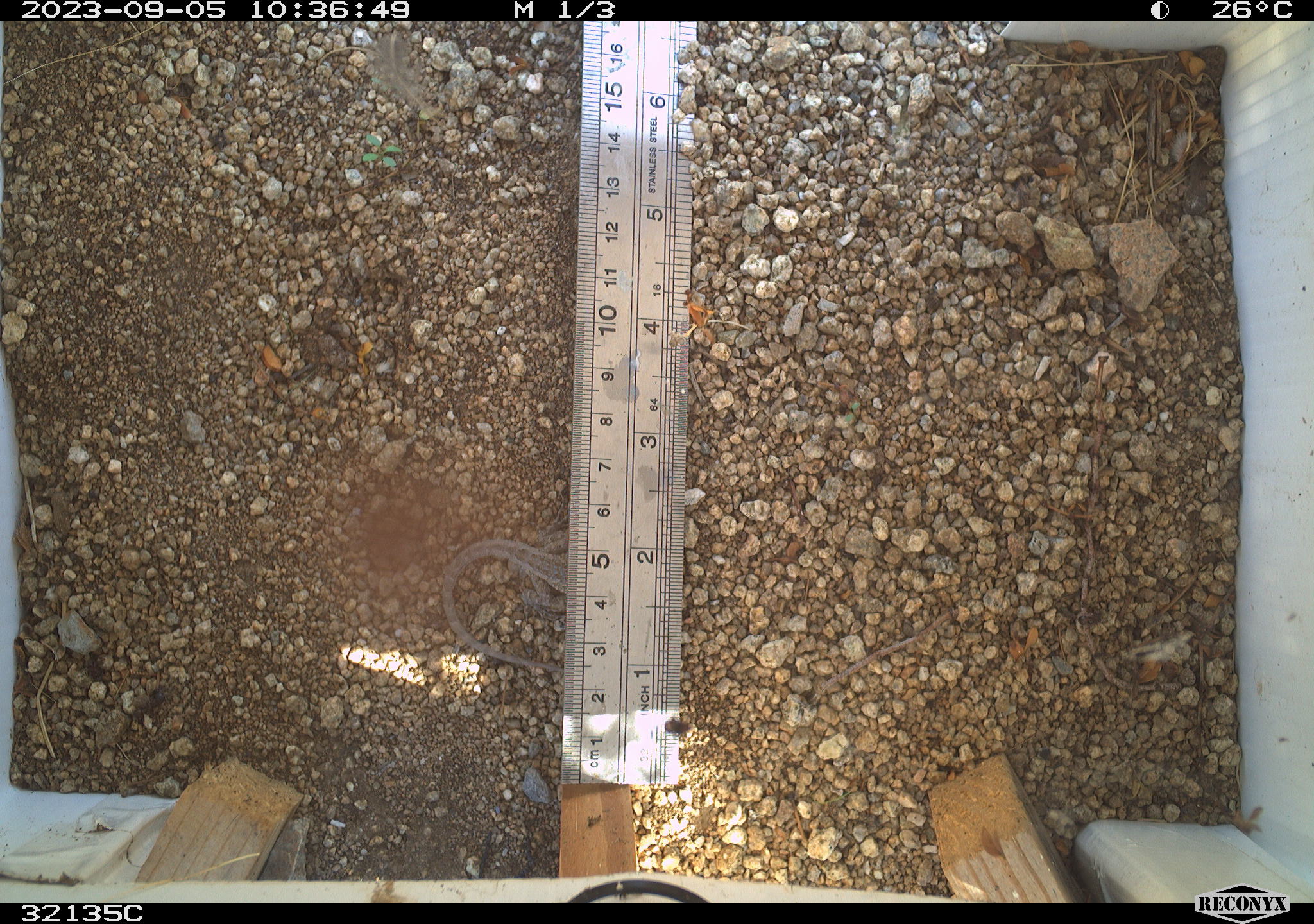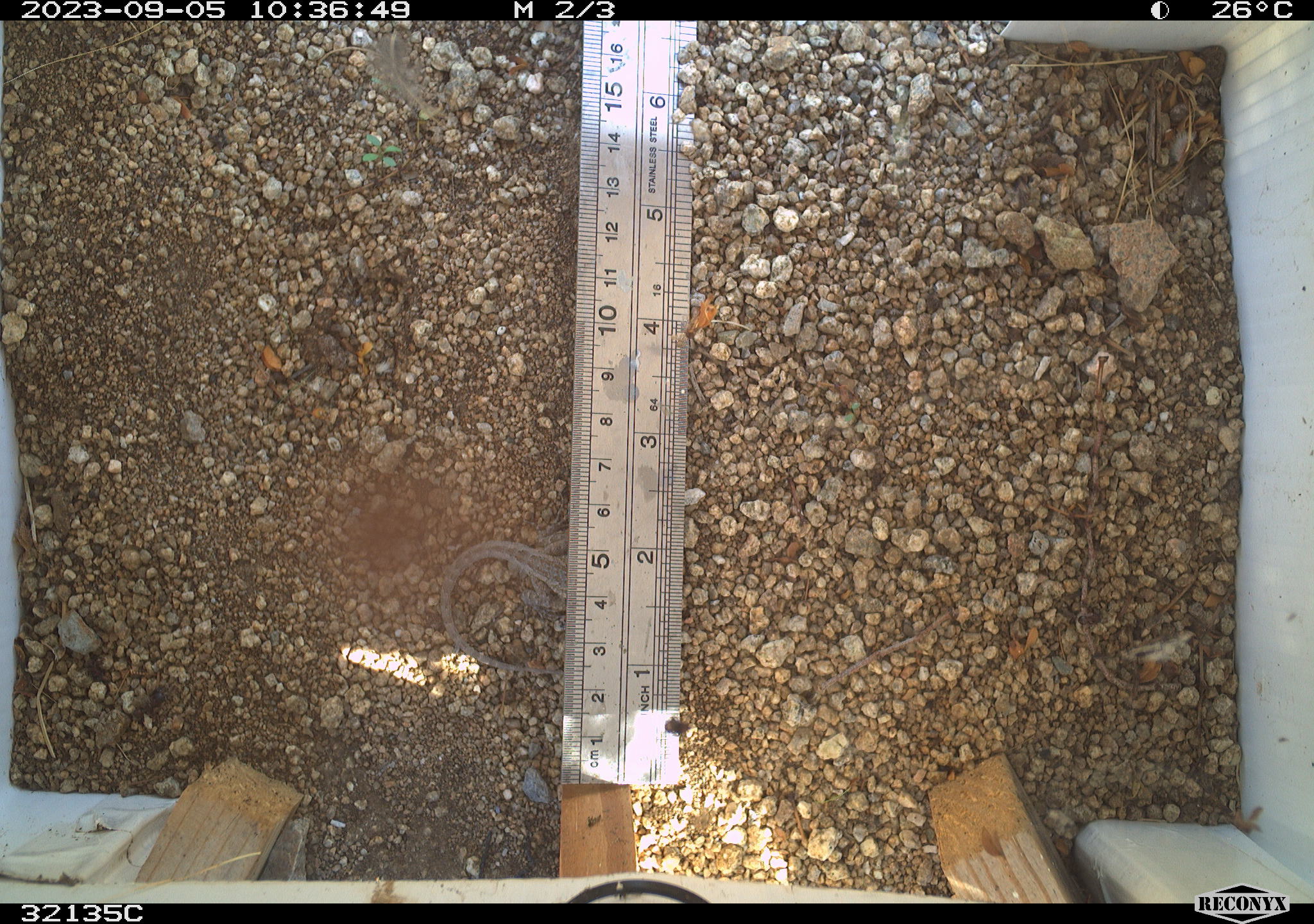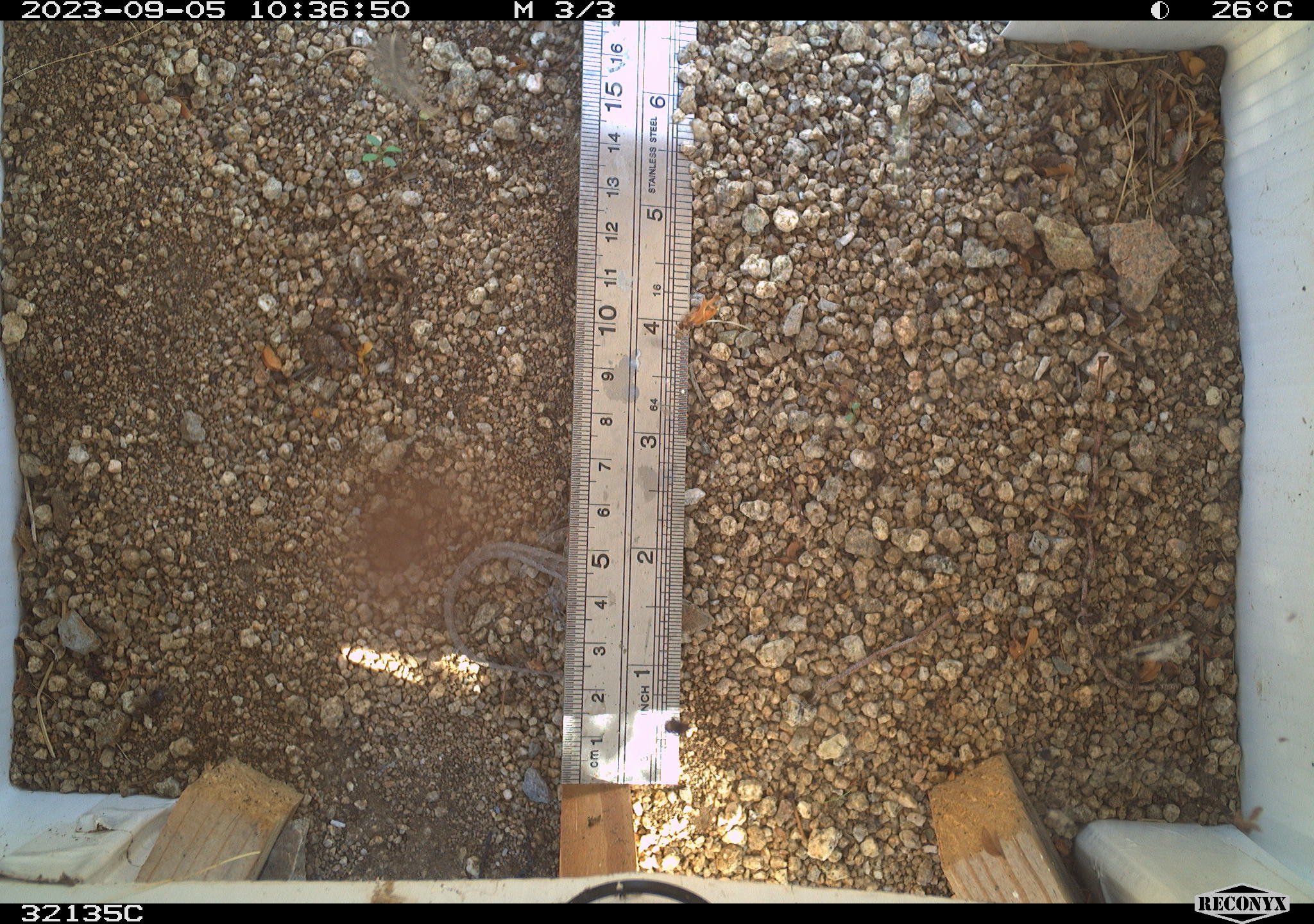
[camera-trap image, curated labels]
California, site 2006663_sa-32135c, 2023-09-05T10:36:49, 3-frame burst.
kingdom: Animalia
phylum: Chordata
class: Reptilia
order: Squamata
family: Phrynosomatidae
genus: Uta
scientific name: Uta stansburiana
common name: common side-blotched lizard